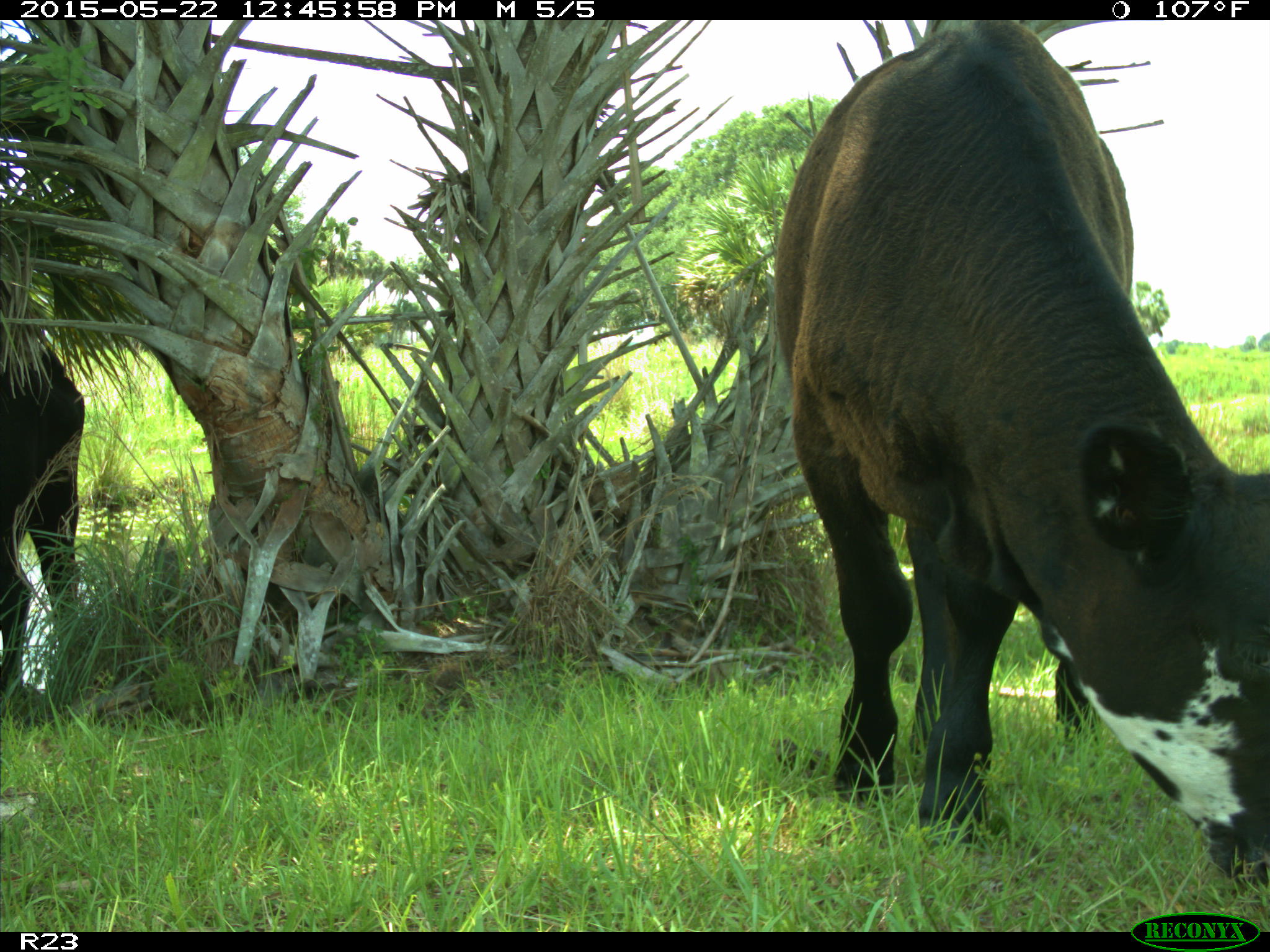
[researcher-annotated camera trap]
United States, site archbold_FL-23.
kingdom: Animalia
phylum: Chordata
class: Mammalia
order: Artiodactyla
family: Bovidae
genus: Bos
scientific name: Bos taurus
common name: domestic cow